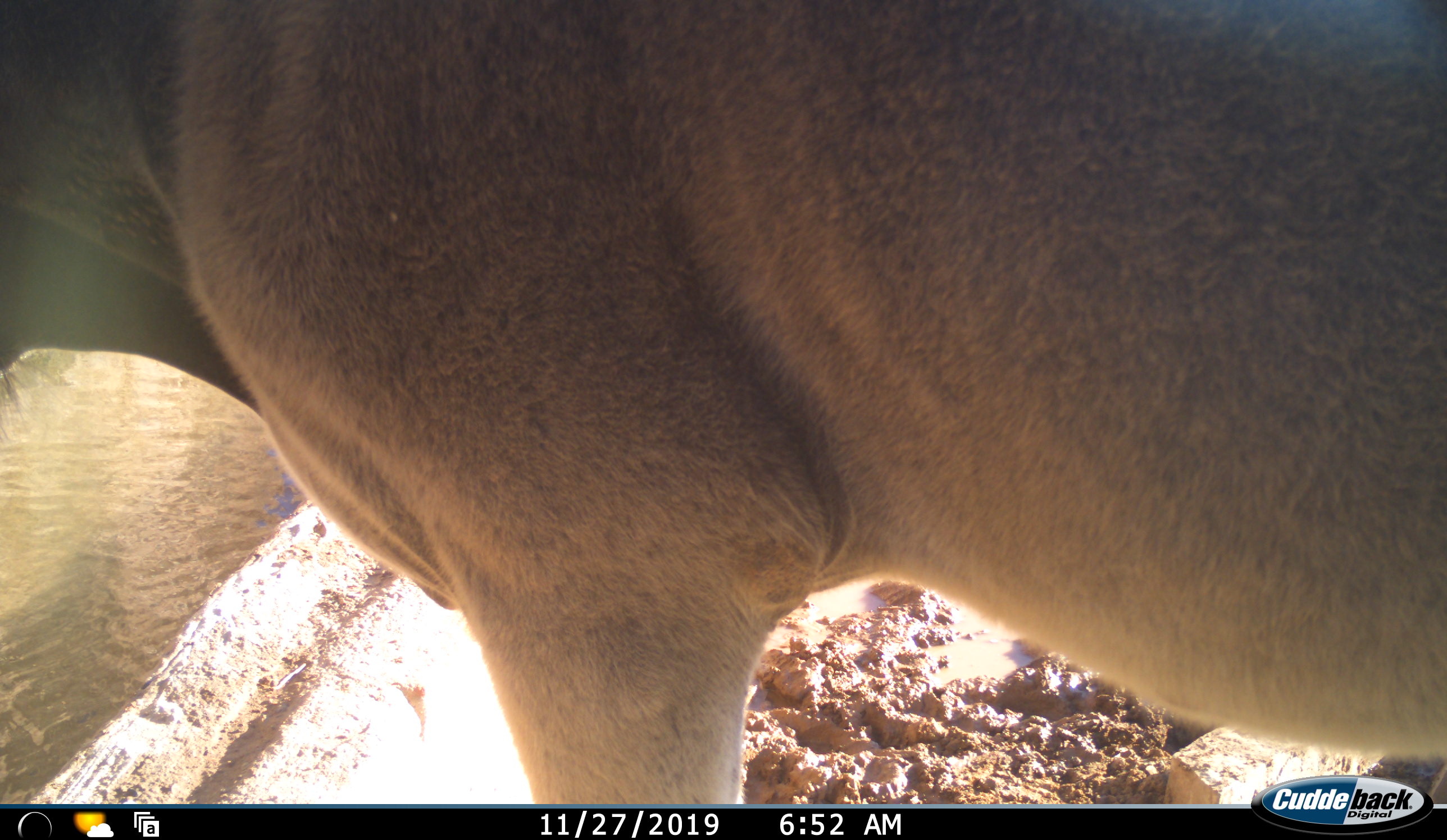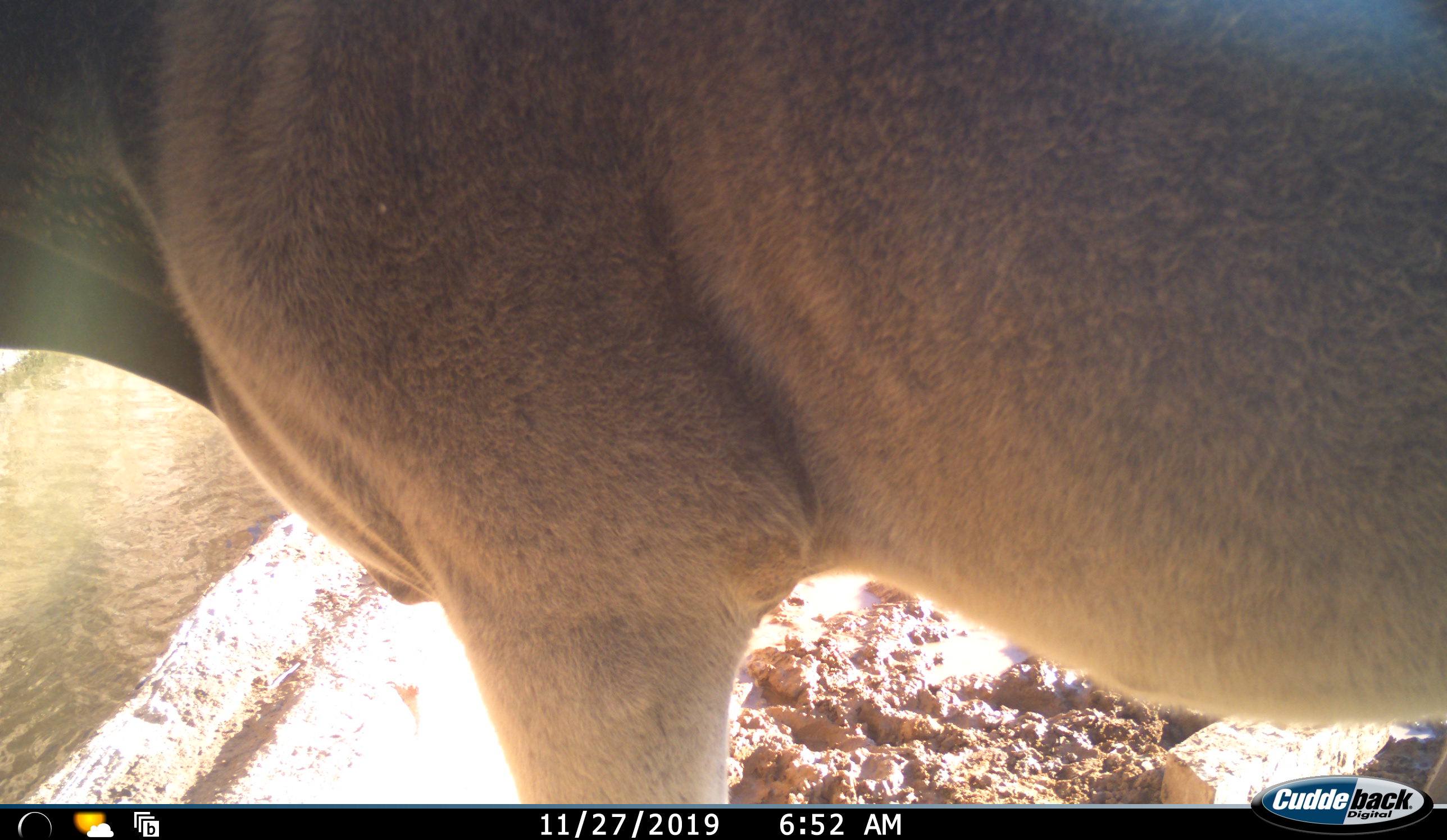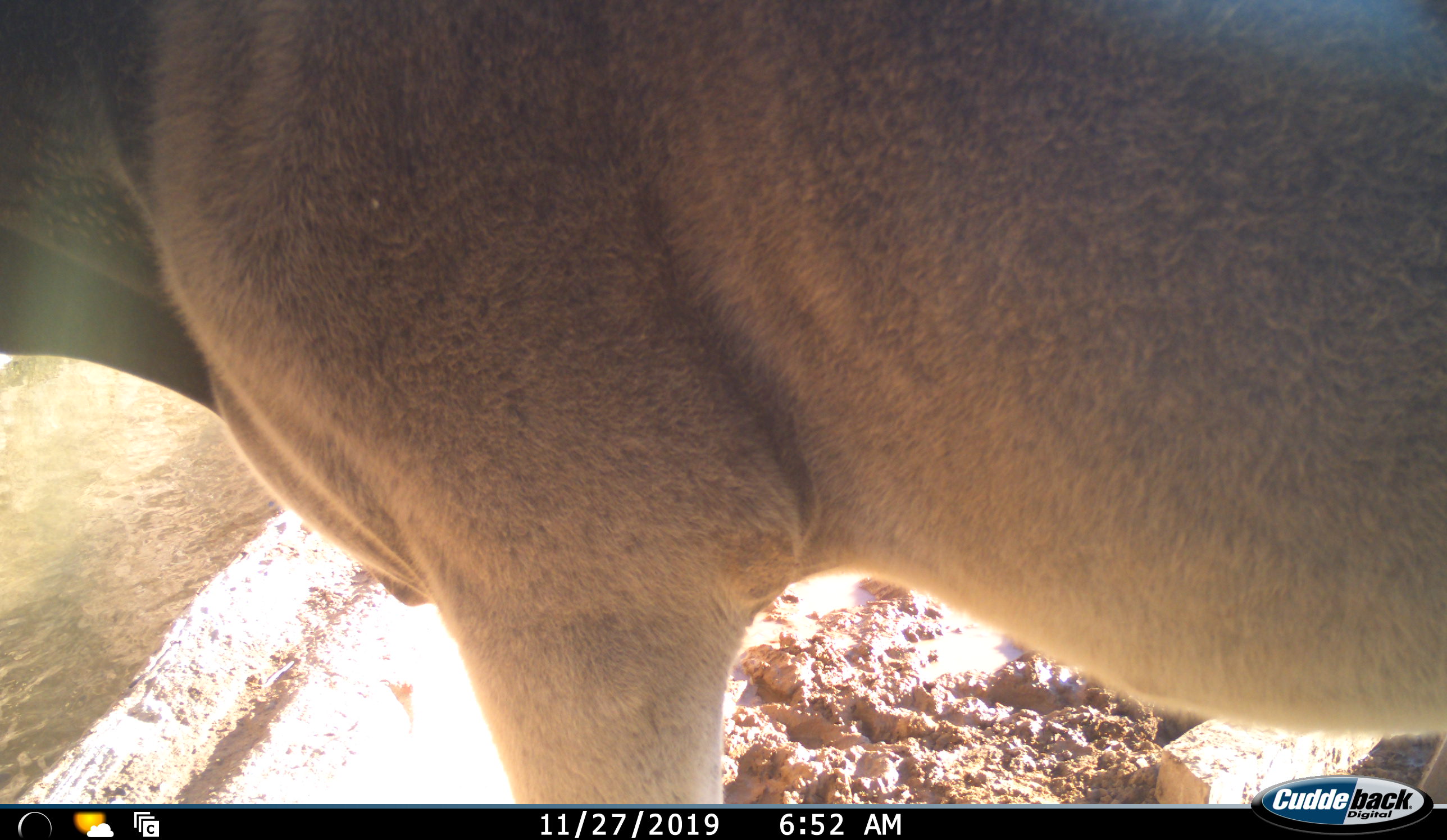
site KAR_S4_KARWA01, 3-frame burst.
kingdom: Animalia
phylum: Chordata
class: Mammalia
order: Artiodactyla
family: Bovidae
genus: Tragelaphus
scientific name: Tragelaphus oryx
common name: eland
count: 1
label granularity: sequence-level